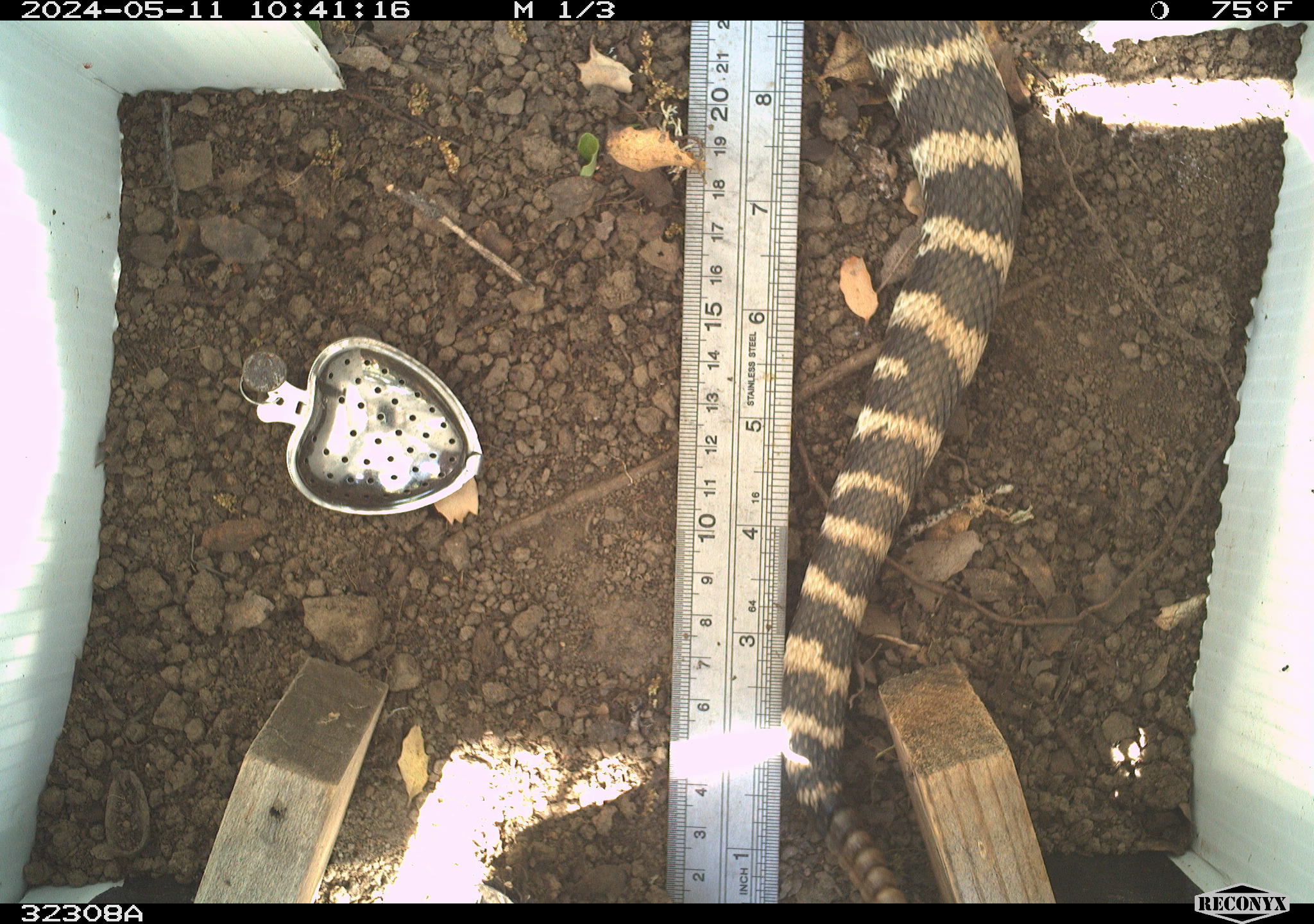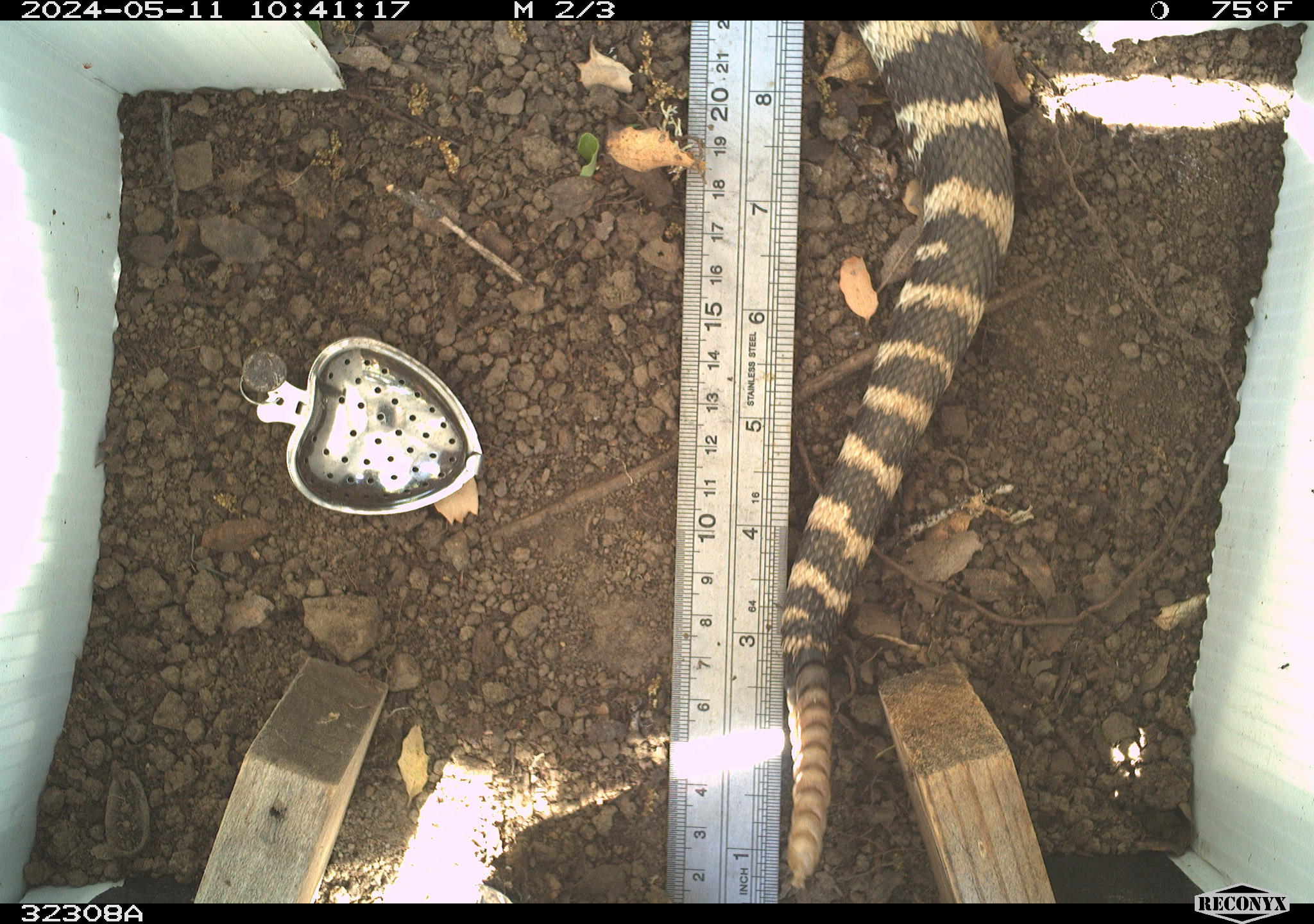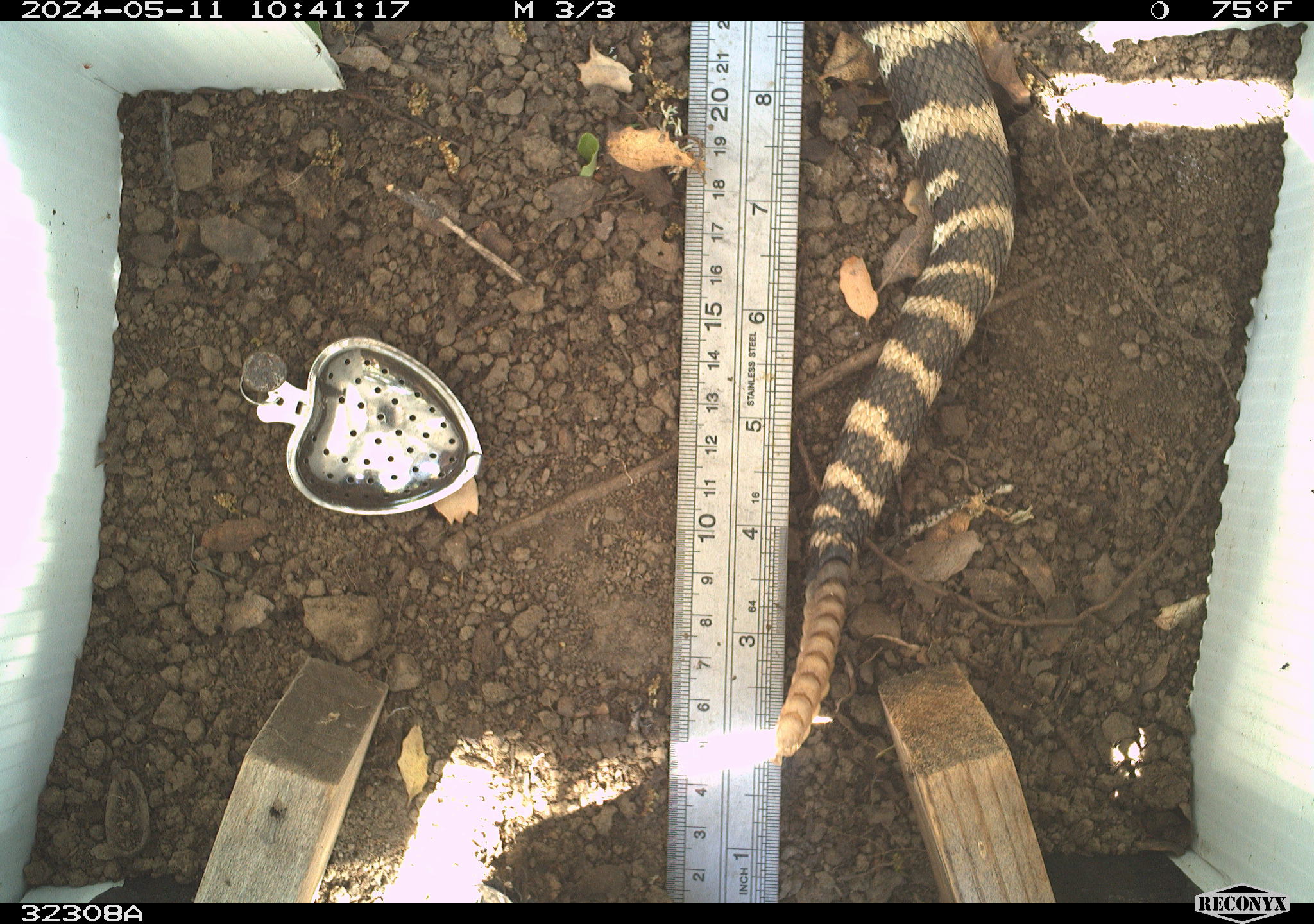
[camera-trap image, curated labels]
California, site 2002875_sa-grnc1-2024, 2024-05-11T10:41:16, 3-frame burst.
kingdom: Animalia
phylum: Chordata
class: Reptilia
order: Squamata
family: Viperidae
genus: Crotalus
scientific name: Crotalus oreganus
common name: western rattlesnake